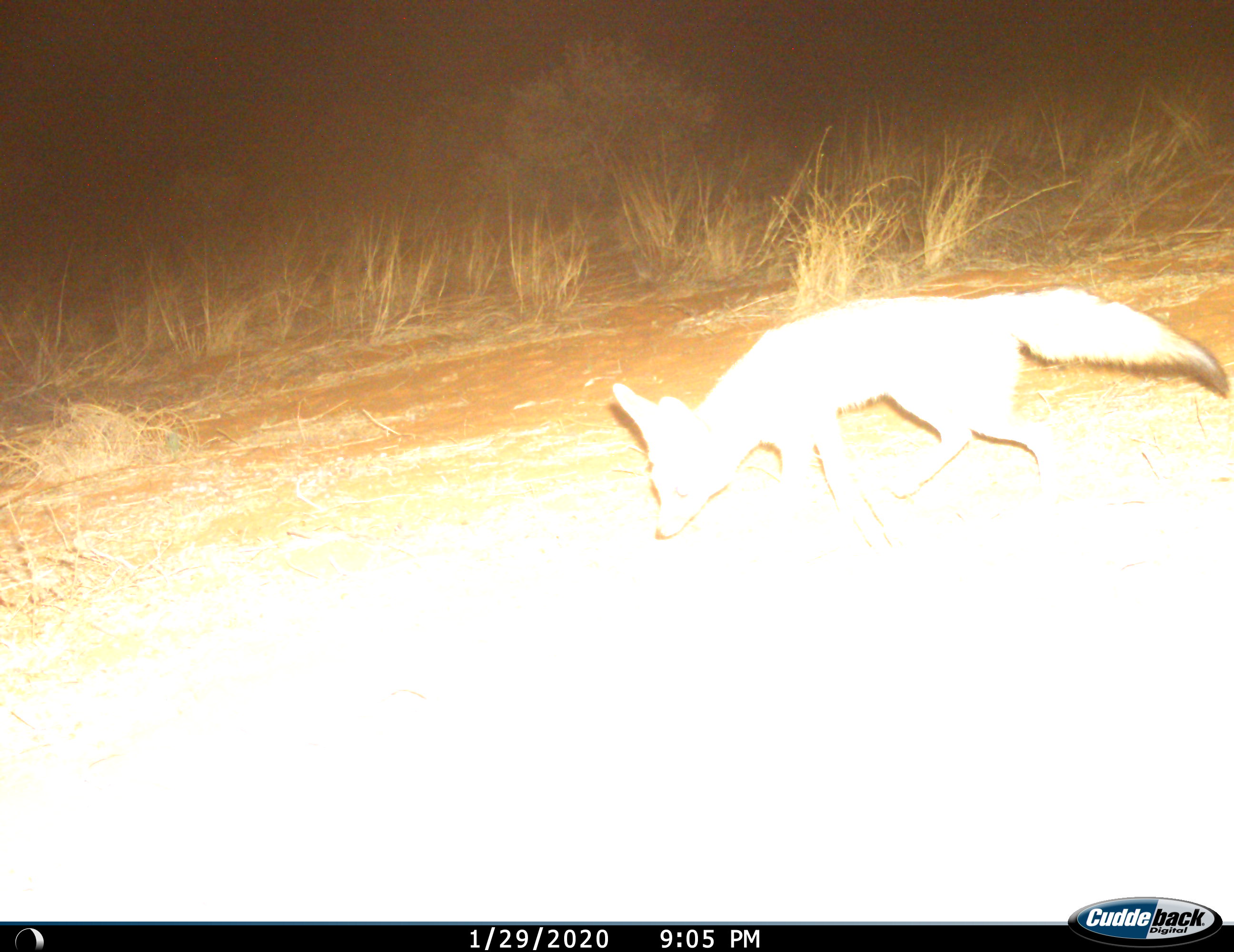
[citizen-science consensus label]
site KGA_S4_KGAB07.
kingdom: Animalia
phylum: Chordata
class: Mammalia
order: Carnivora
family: Canidae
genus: Vulpes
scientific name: Vulpes chama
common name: cape fox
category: foxcape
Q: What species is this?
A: Foxcape (cape fox) (Vulpes chama).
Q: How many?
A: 1.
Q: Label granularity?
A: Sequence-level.